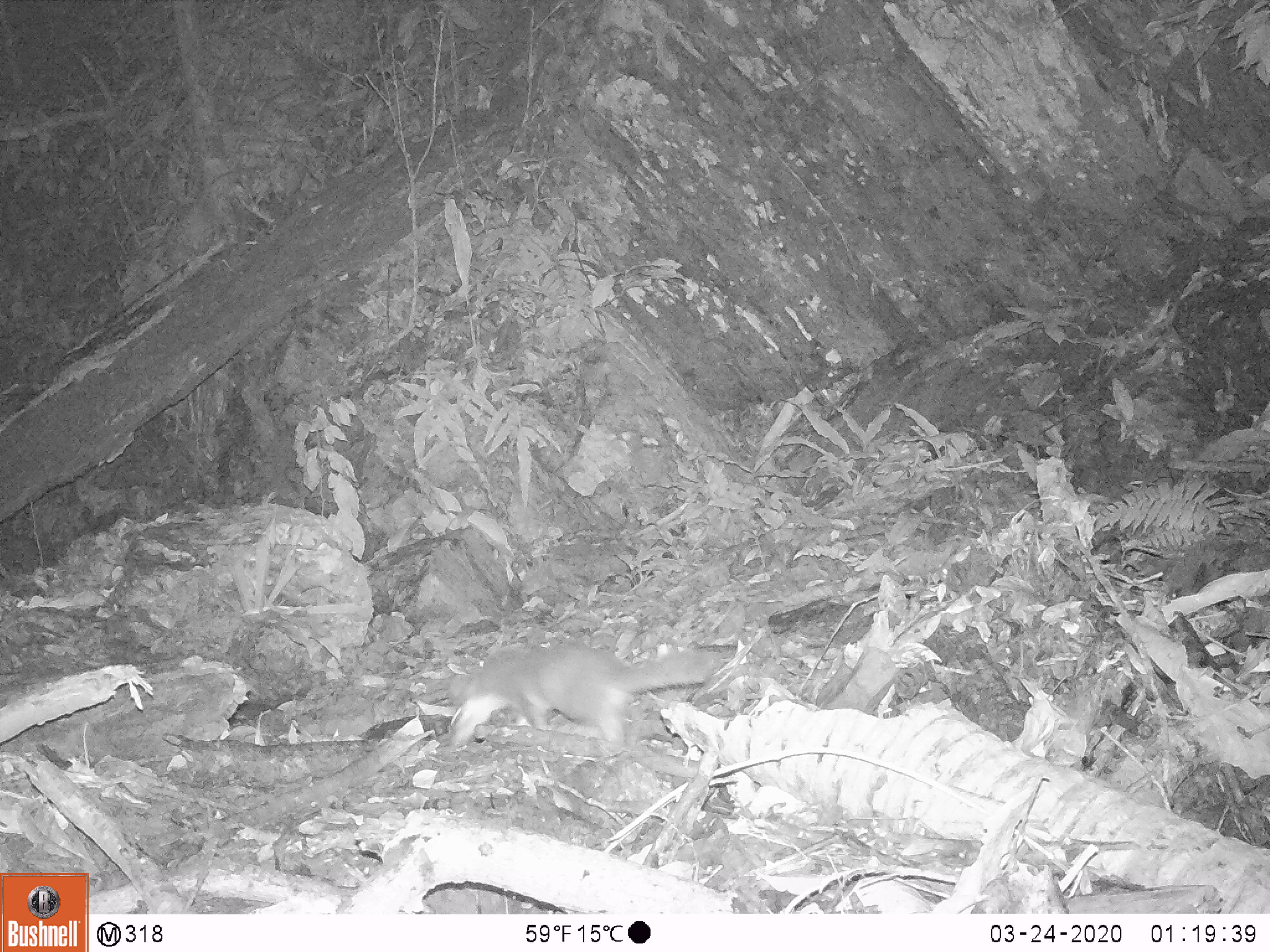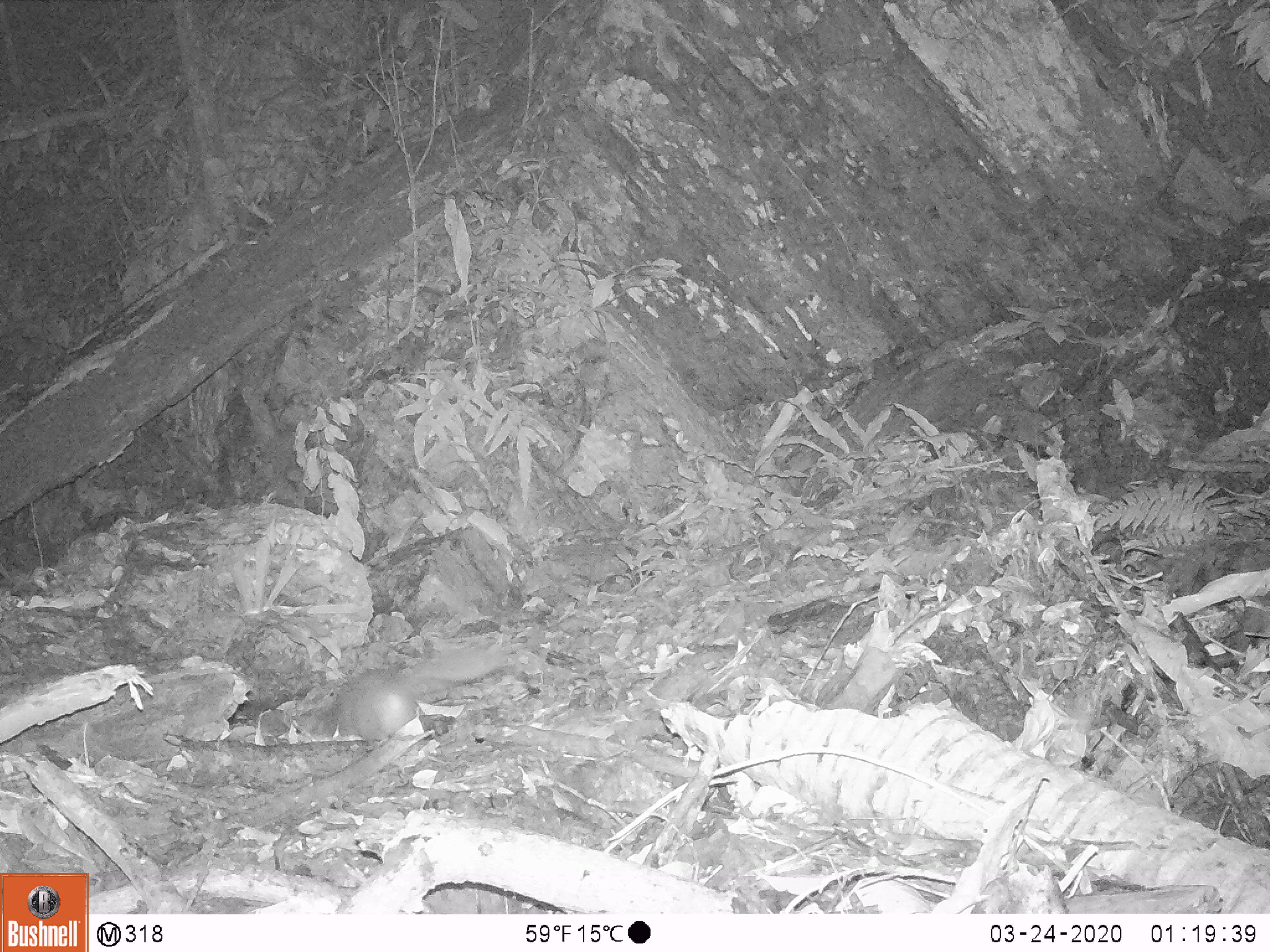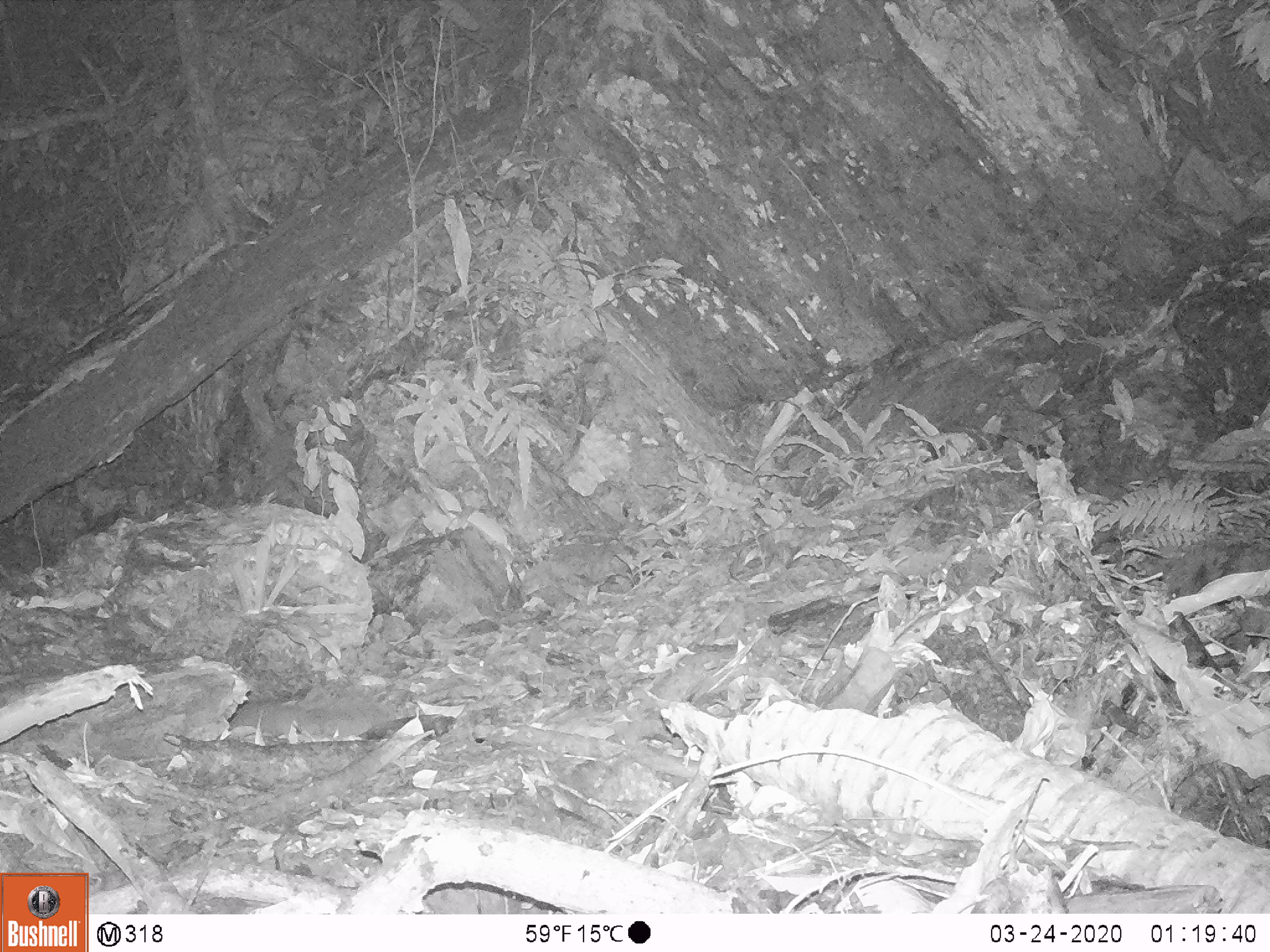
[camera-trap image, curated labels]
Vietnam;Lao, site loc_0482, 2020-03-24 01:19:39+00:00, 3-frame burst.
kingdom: Animalia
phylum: Chordata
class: Mammalia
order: Carnivora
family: Mustelidae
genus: Melogale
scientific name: Melogale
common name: ferret badger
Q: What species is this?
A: Ferret badger (Melogale).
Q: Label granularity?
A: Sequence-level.